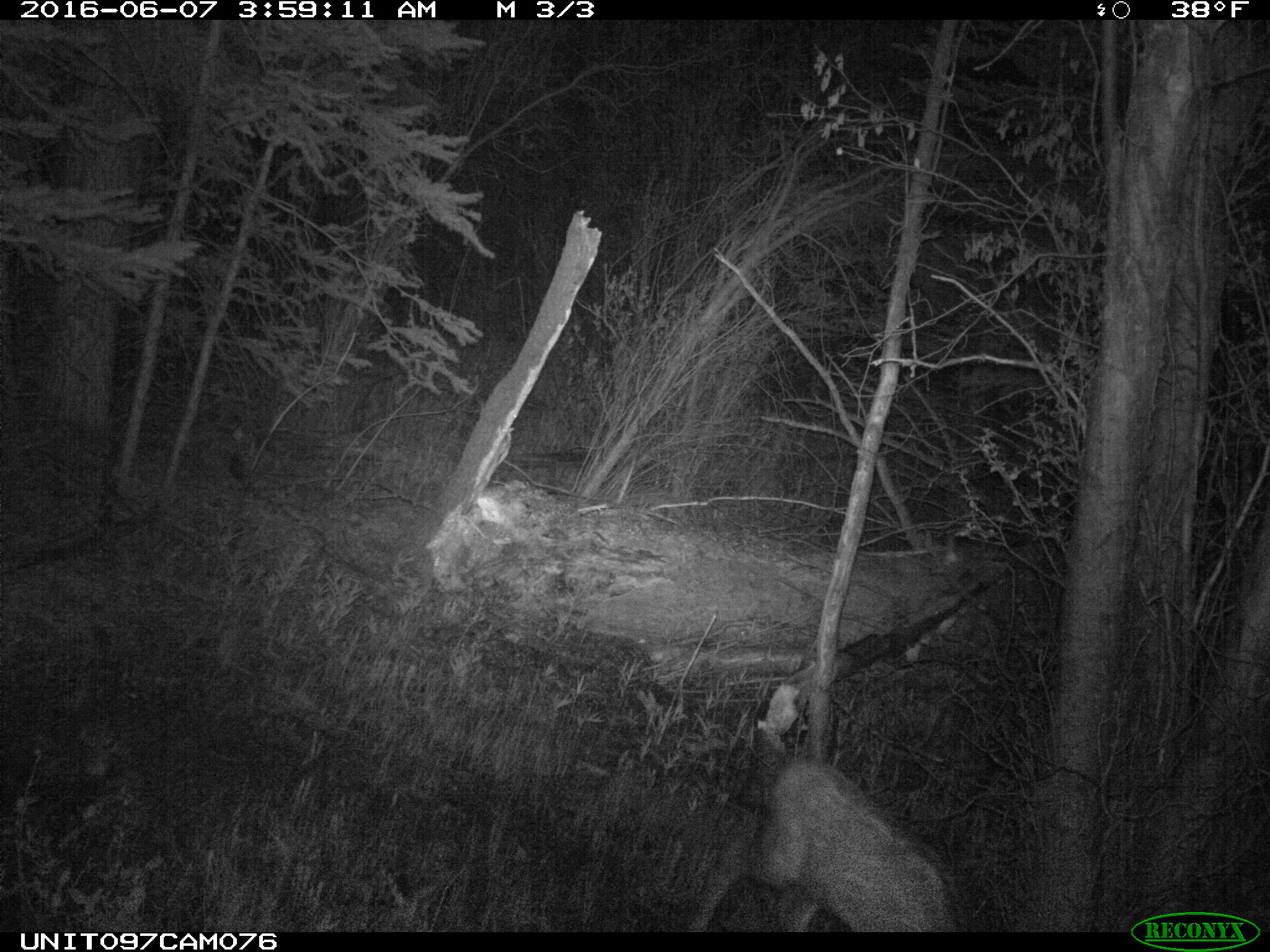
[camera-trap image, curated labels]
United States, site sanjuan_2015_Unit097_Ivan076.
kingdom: Animalia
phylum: Chordata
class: Mammalia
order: Artiodactyla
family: Cervidae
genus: Cervus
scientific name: Cervus elaphus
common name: red deer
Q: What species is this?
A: Cervus elaphus (red deer).